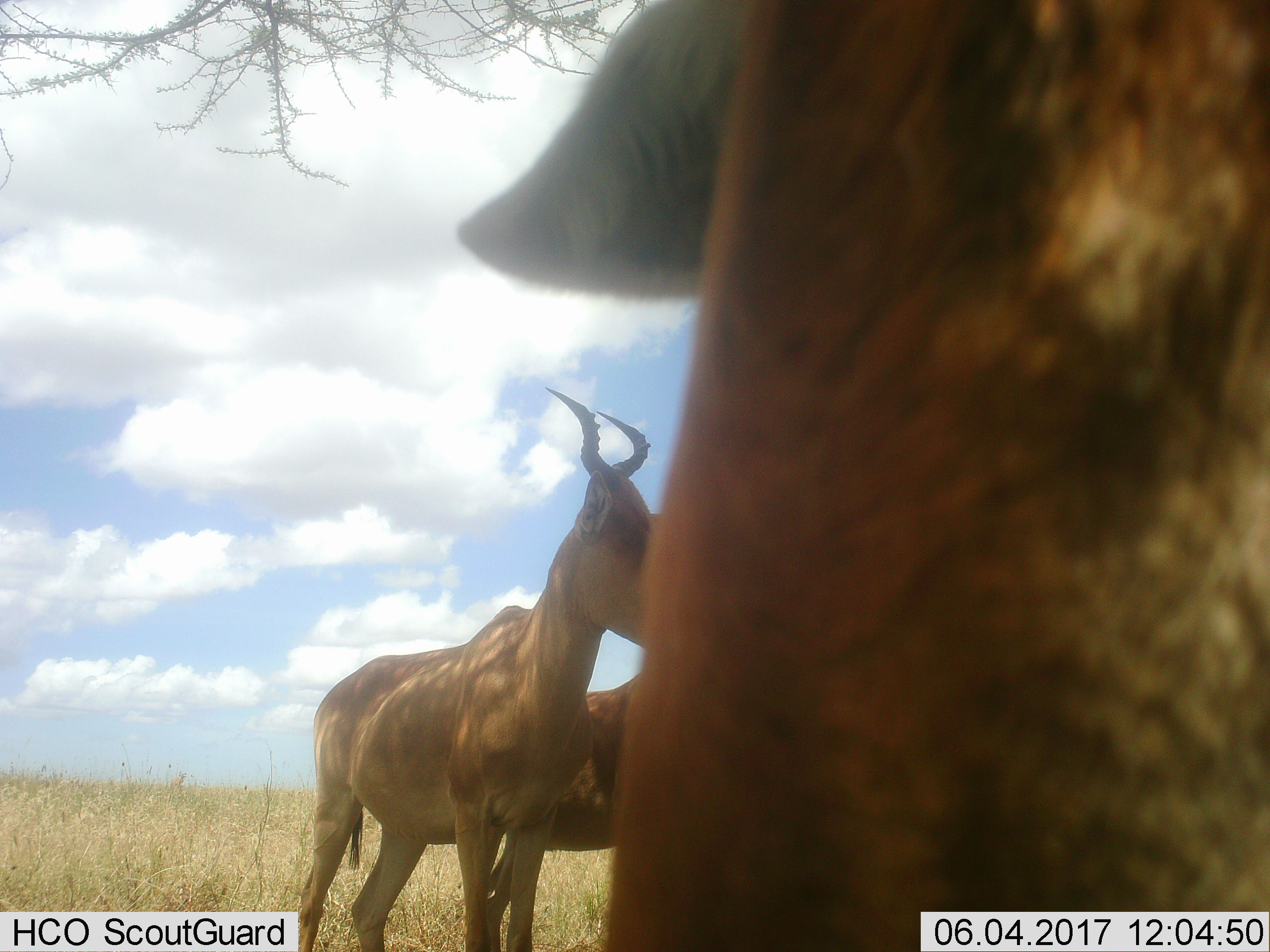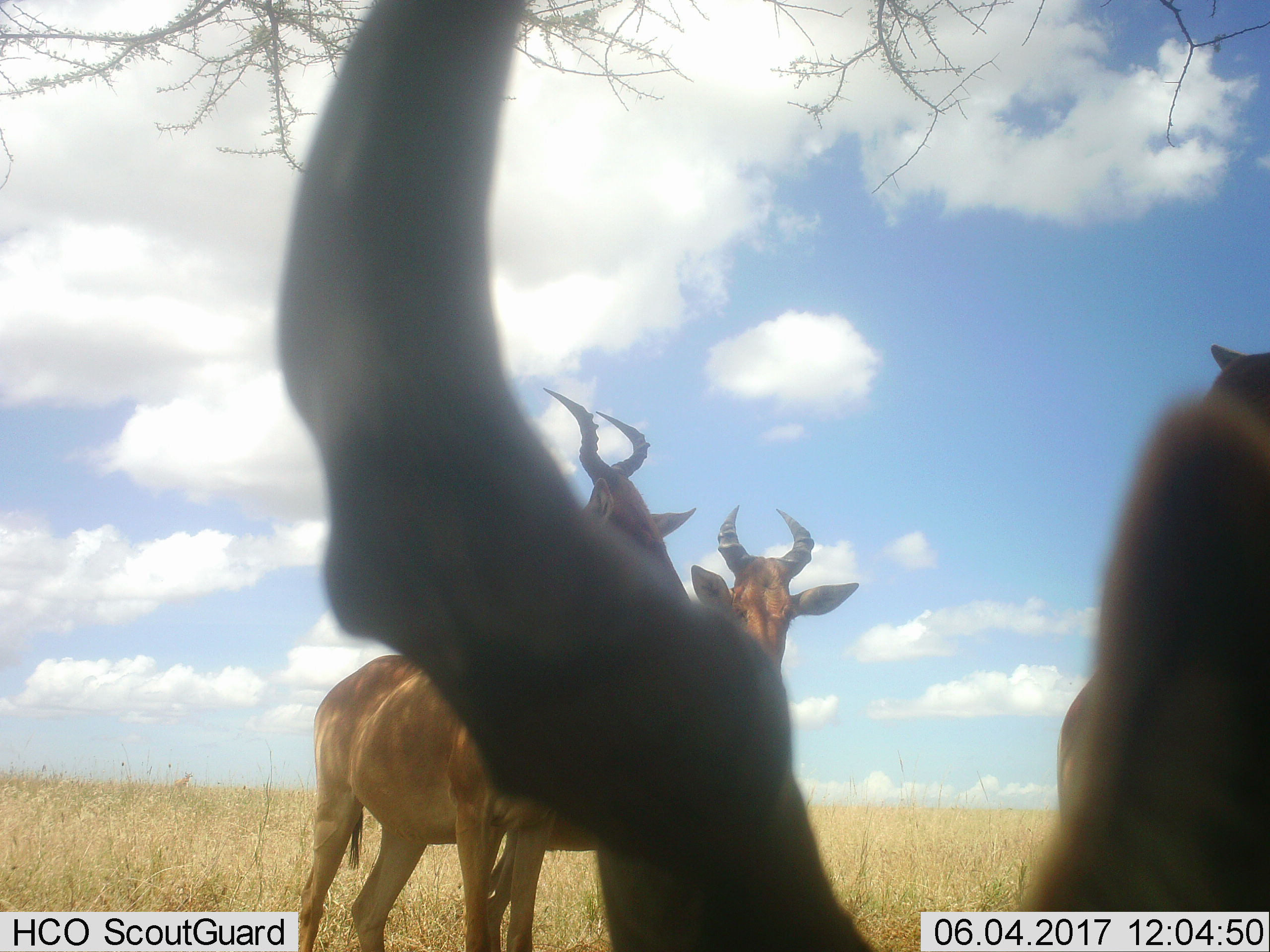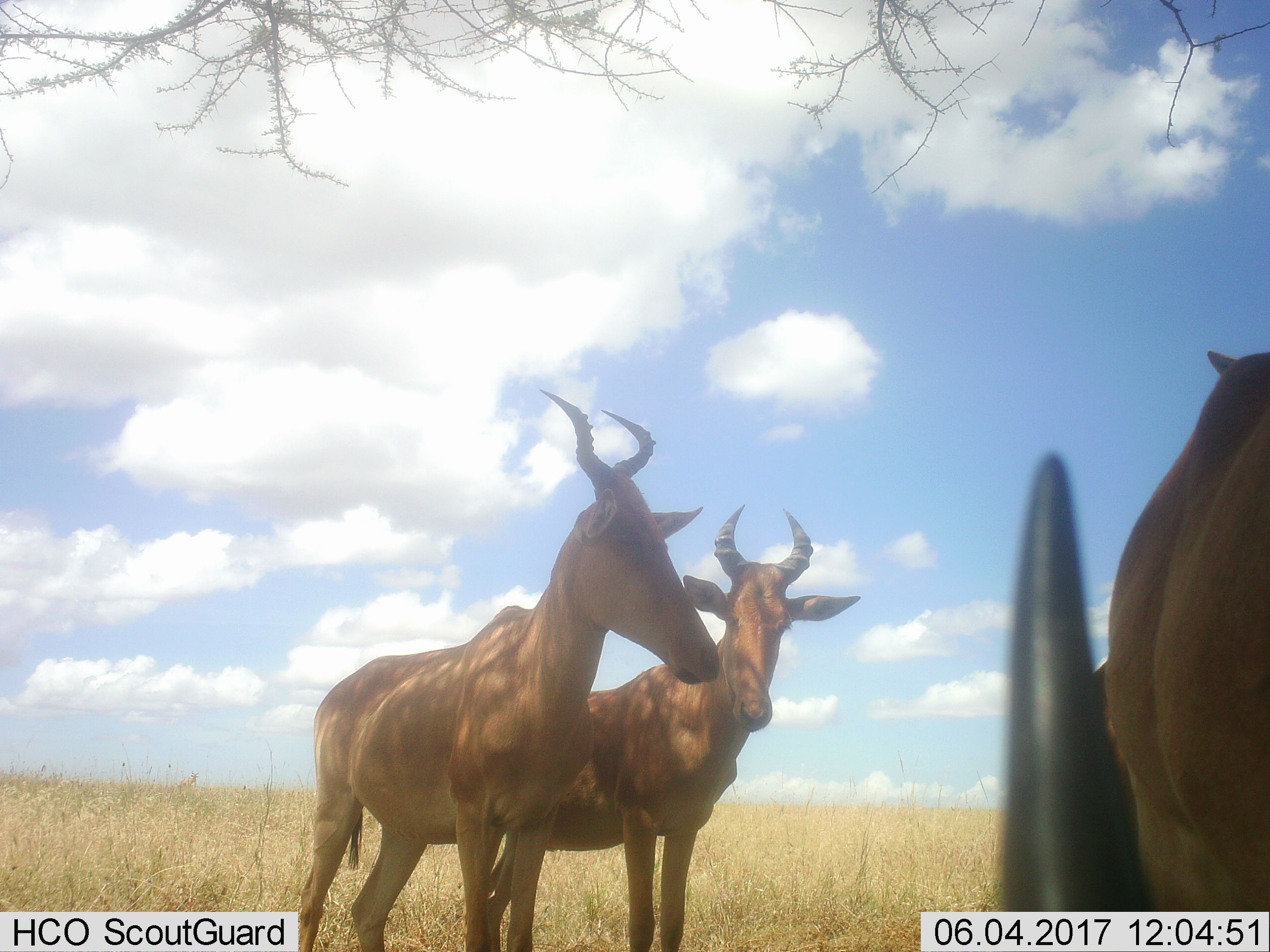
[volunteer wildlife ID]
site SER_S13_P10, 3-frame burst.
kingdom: Animalia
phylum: Chordata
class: Mammalia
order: Artiodactyla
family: Bovidae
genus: Alcelaphus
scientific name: Alcelaphus buselaphus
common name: hartebeest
Hartebeest (Alcelaphus buselaphus), count 4. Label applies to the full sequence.